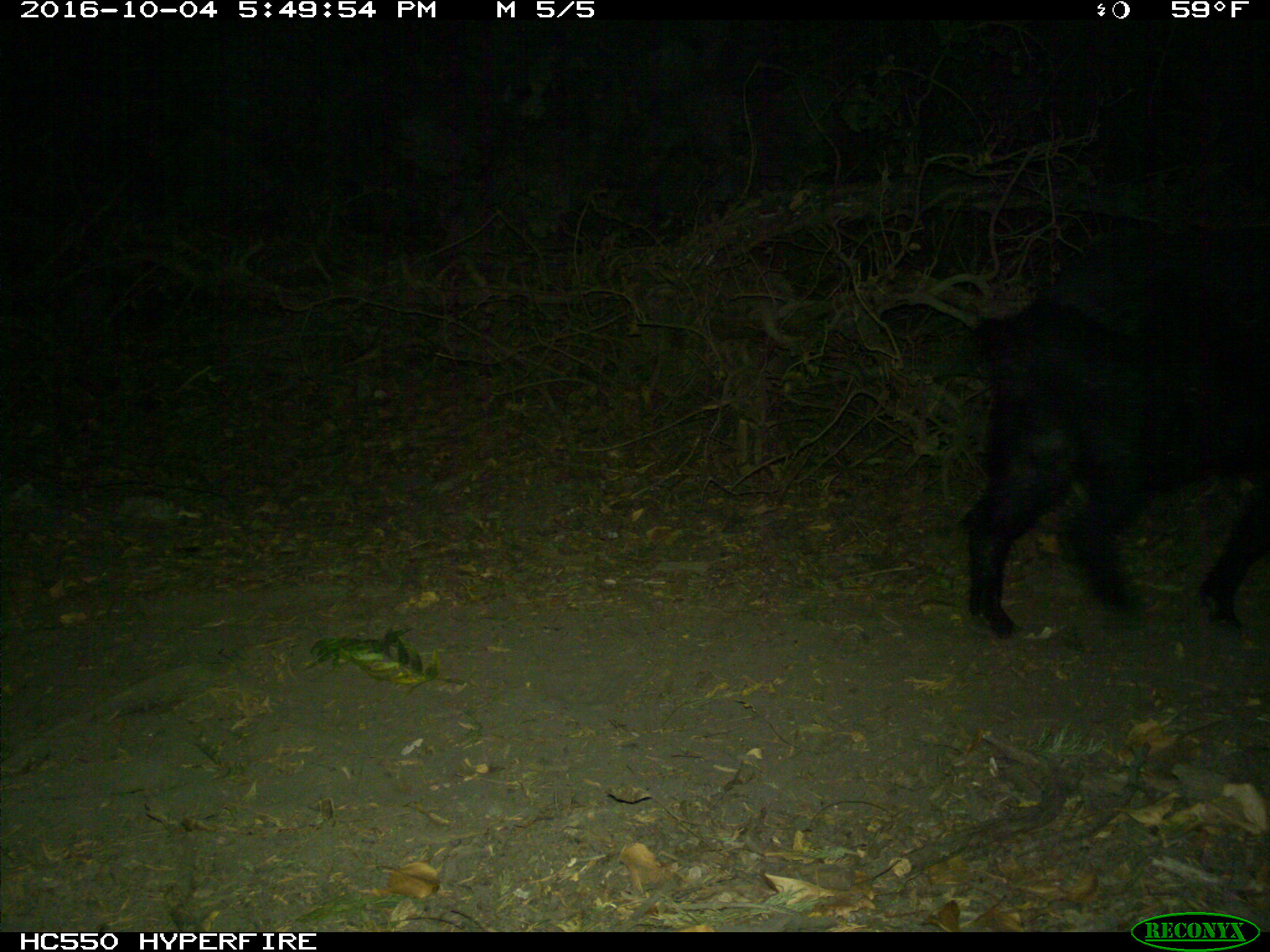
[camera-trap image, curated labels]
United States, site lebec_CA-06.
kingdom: Animalia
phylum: Chordata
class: Mammalia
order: Artiodactyla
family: Suidae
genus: Sus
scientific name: Sus scrofa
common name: wild boar